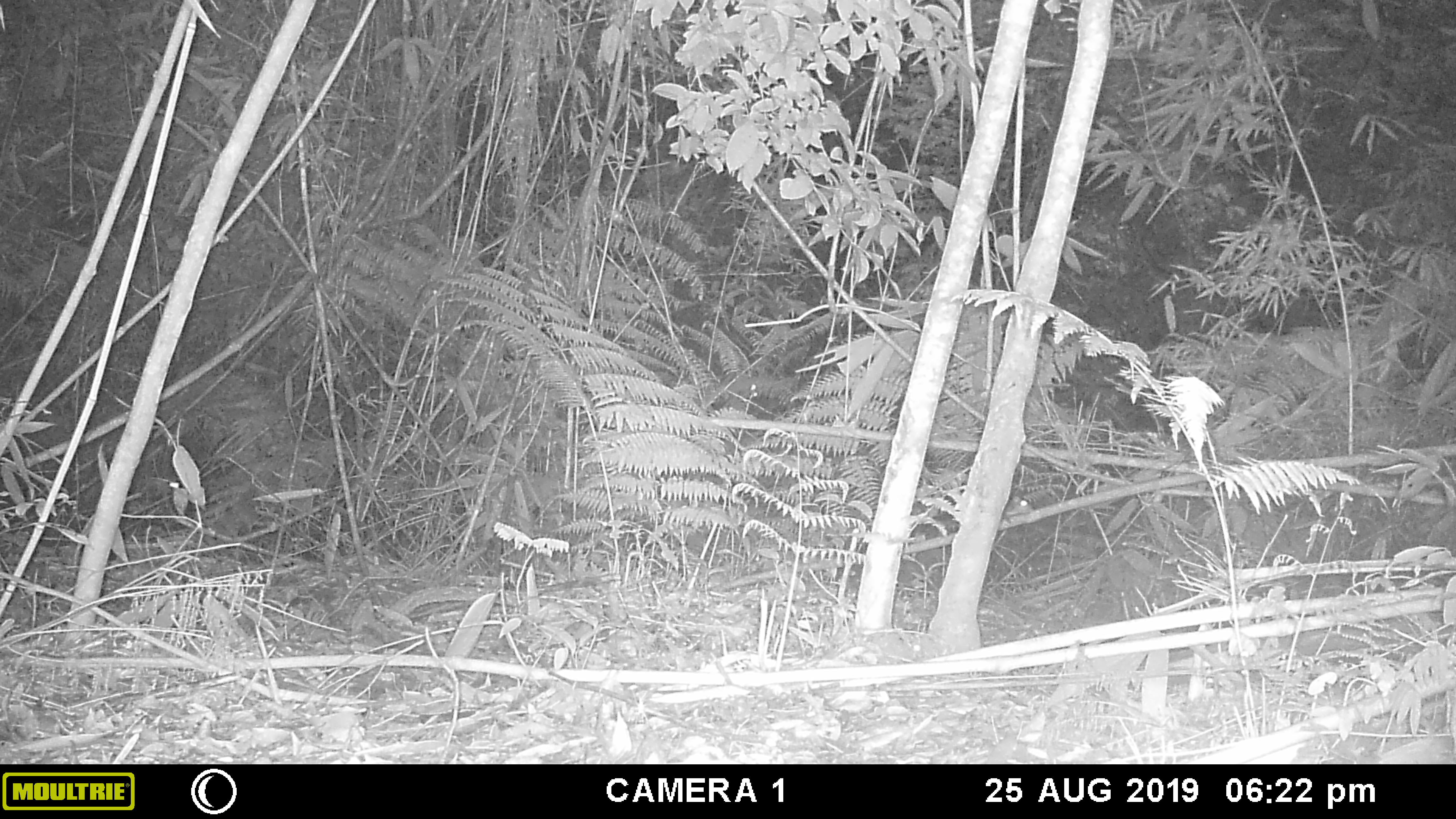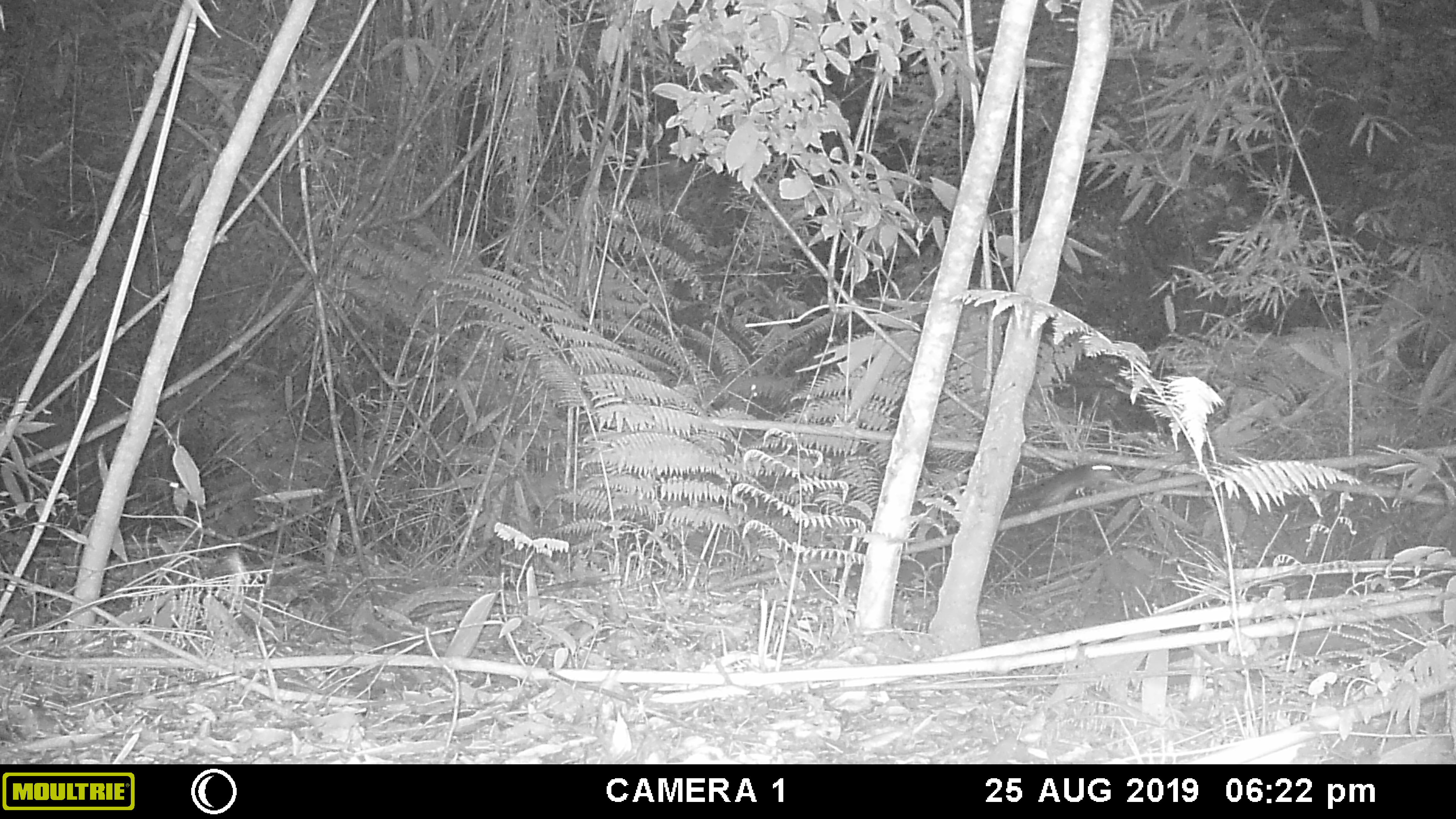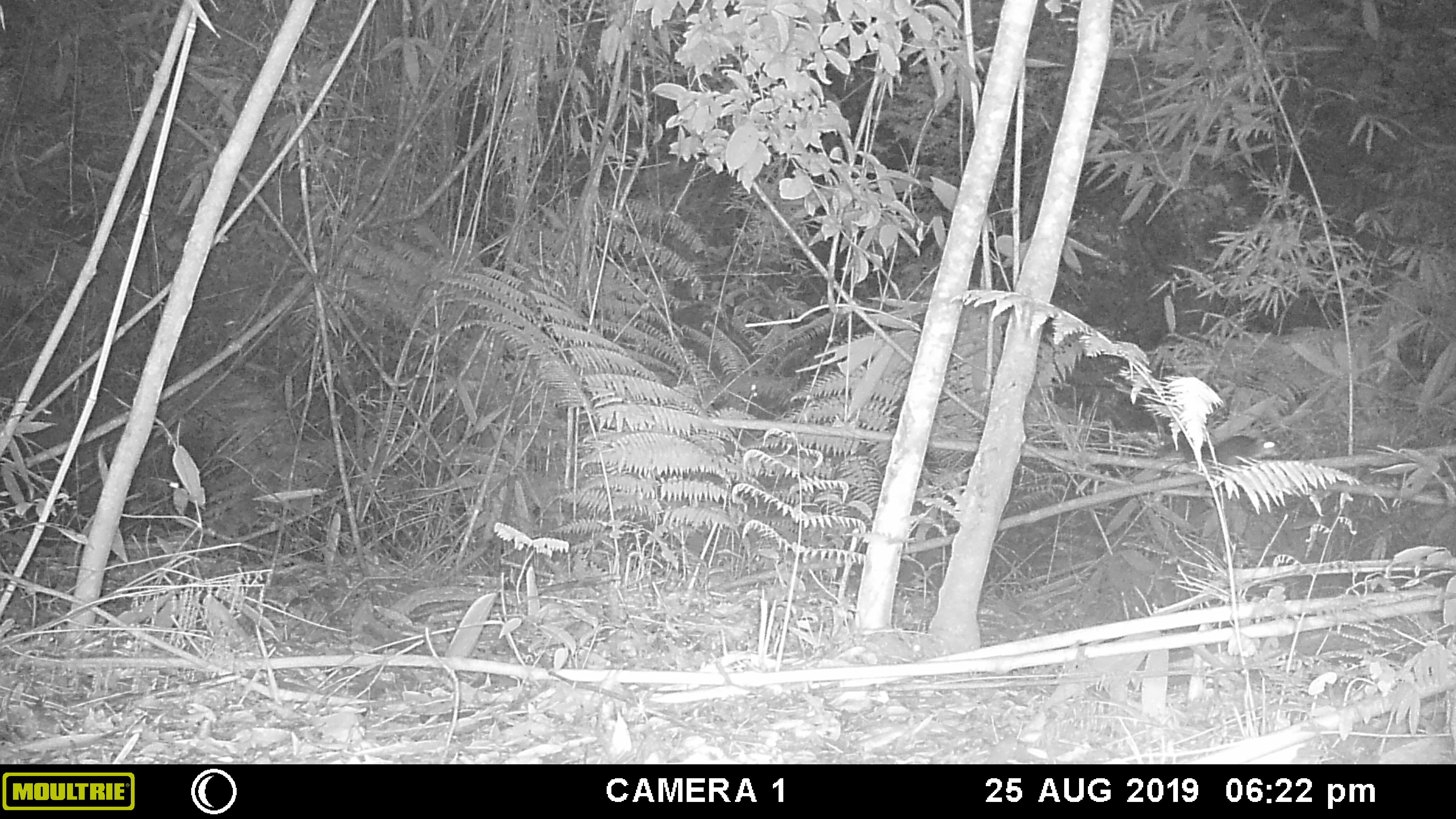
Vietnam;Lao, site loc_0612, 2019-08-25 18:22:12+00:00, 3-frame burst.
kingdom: Animalia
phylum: Chordata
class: Mammalia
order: Rodentia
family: Sciuridae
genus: Dremomys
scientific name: Dremomys rufigenis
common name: red-cheeked squirrel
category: red cheeked squirrel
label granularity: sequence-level